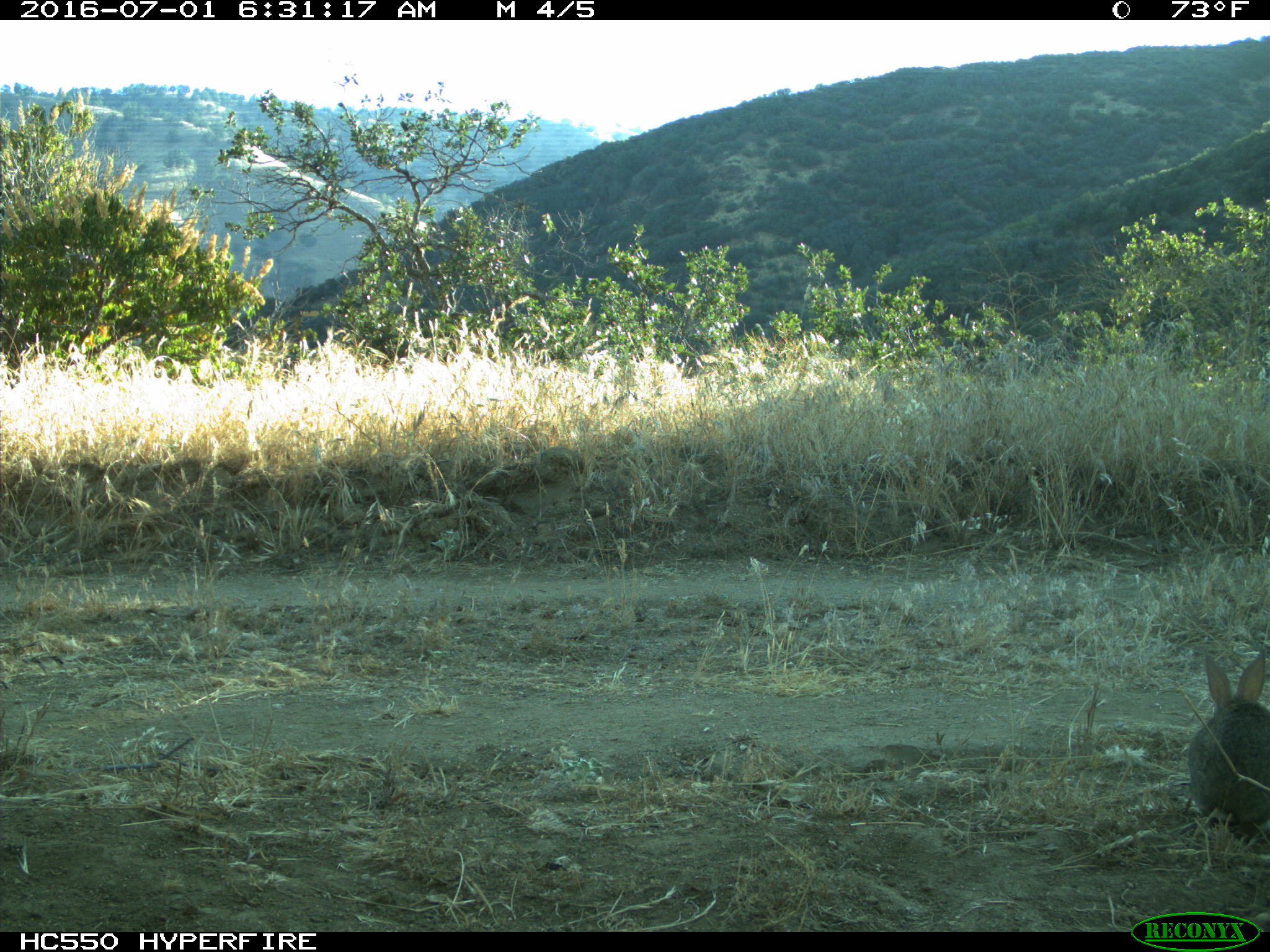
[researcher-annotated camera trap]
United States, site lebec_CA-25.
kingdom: Animalia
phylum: Chordata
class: Mammalia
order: Lagomorpha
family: Leporidae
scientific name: Leporidae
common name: rabbits and hares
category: unidentified rabbit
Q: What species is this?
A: Unidentified rabbit (rabbits and hares) (Leporidae).